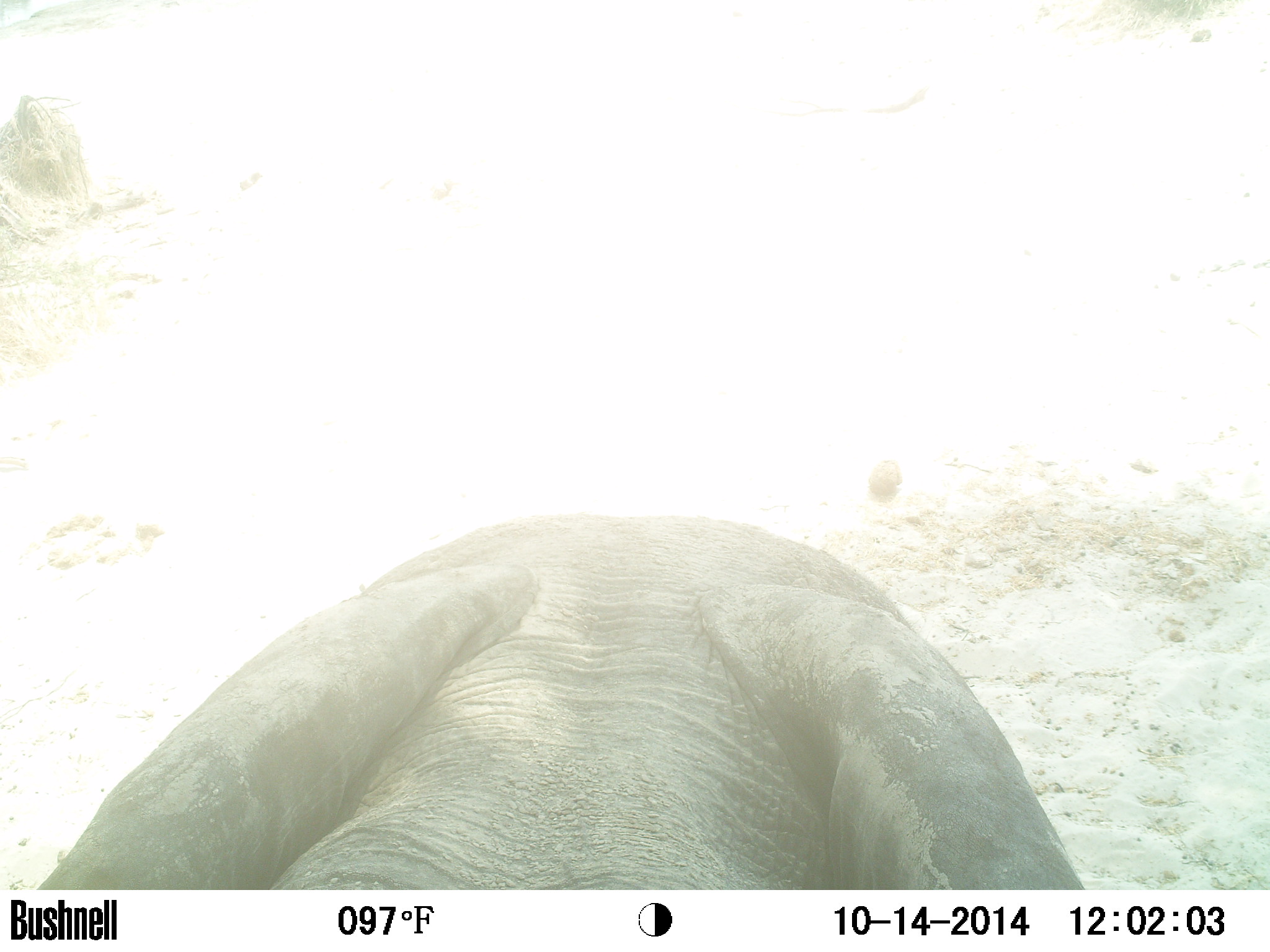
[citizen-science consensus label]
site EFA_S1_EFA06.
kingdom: Animalia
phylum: Chordata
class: Mammalia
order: Proboscidea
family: Elephantidae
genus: Loxodonta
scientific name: Loxodonta africana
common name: african bush elephant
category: elephant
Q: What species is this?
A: Elephant (african bush elephant) (Loxodonta africana).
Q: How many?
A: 1.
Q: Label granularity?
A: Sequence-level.